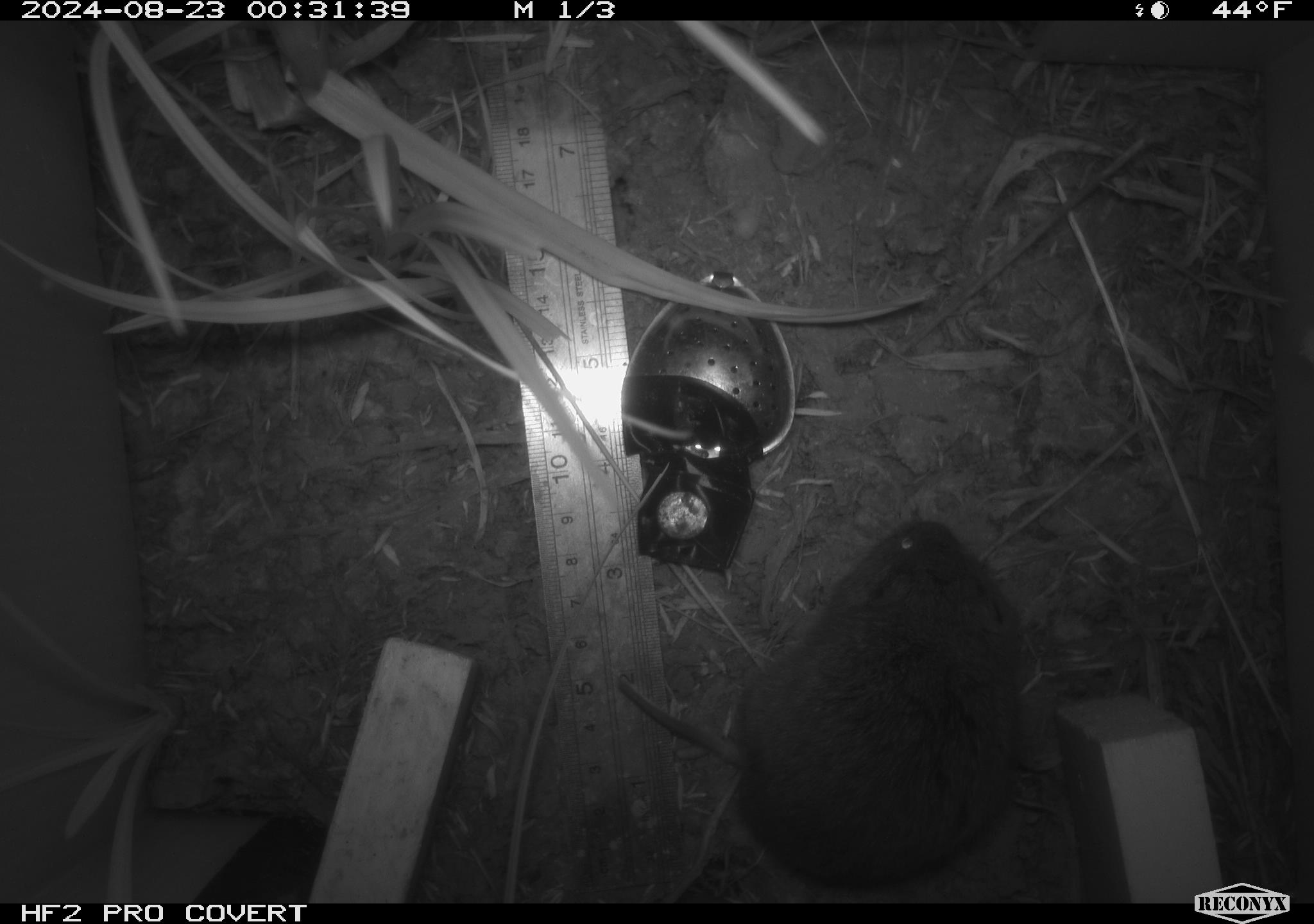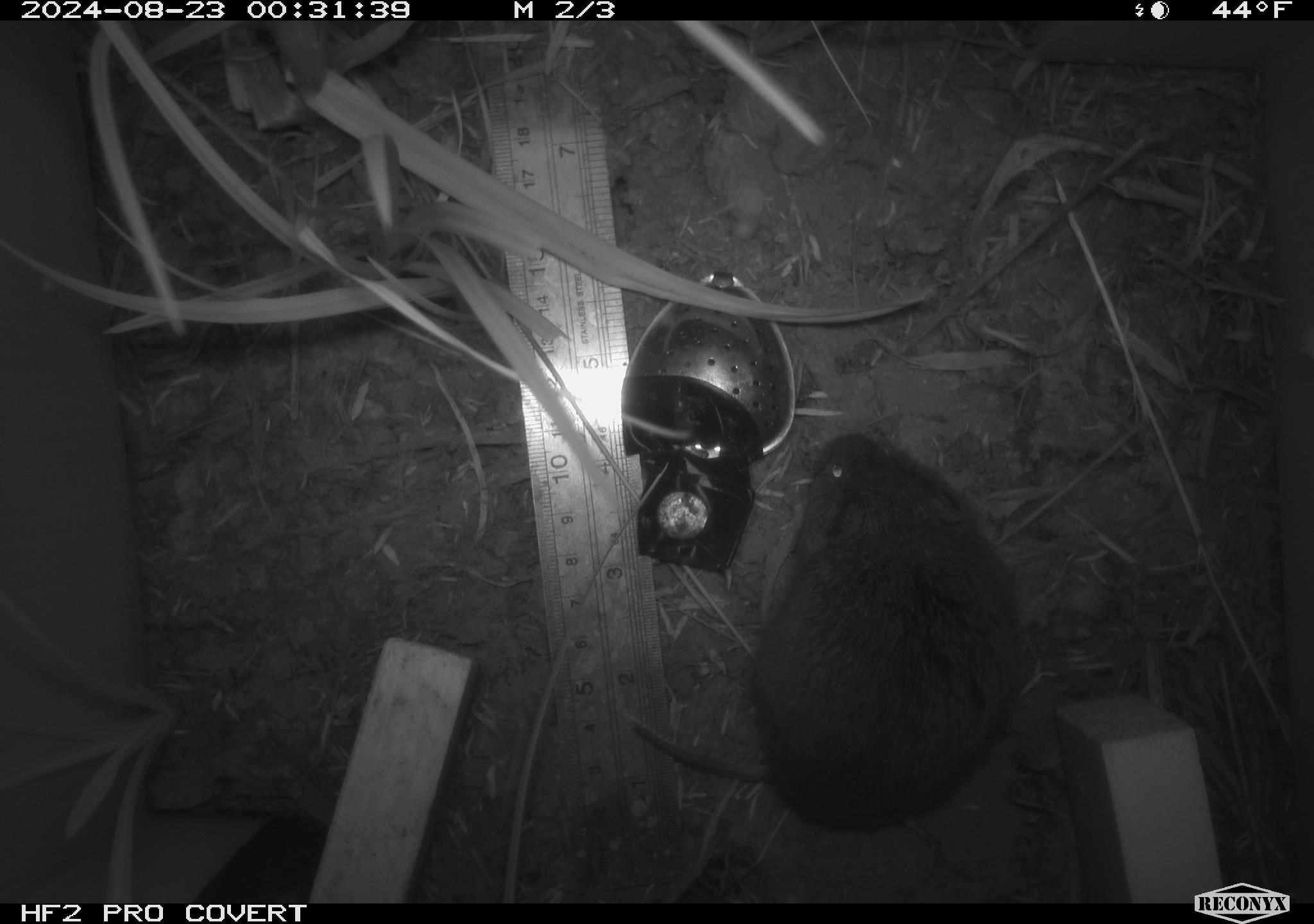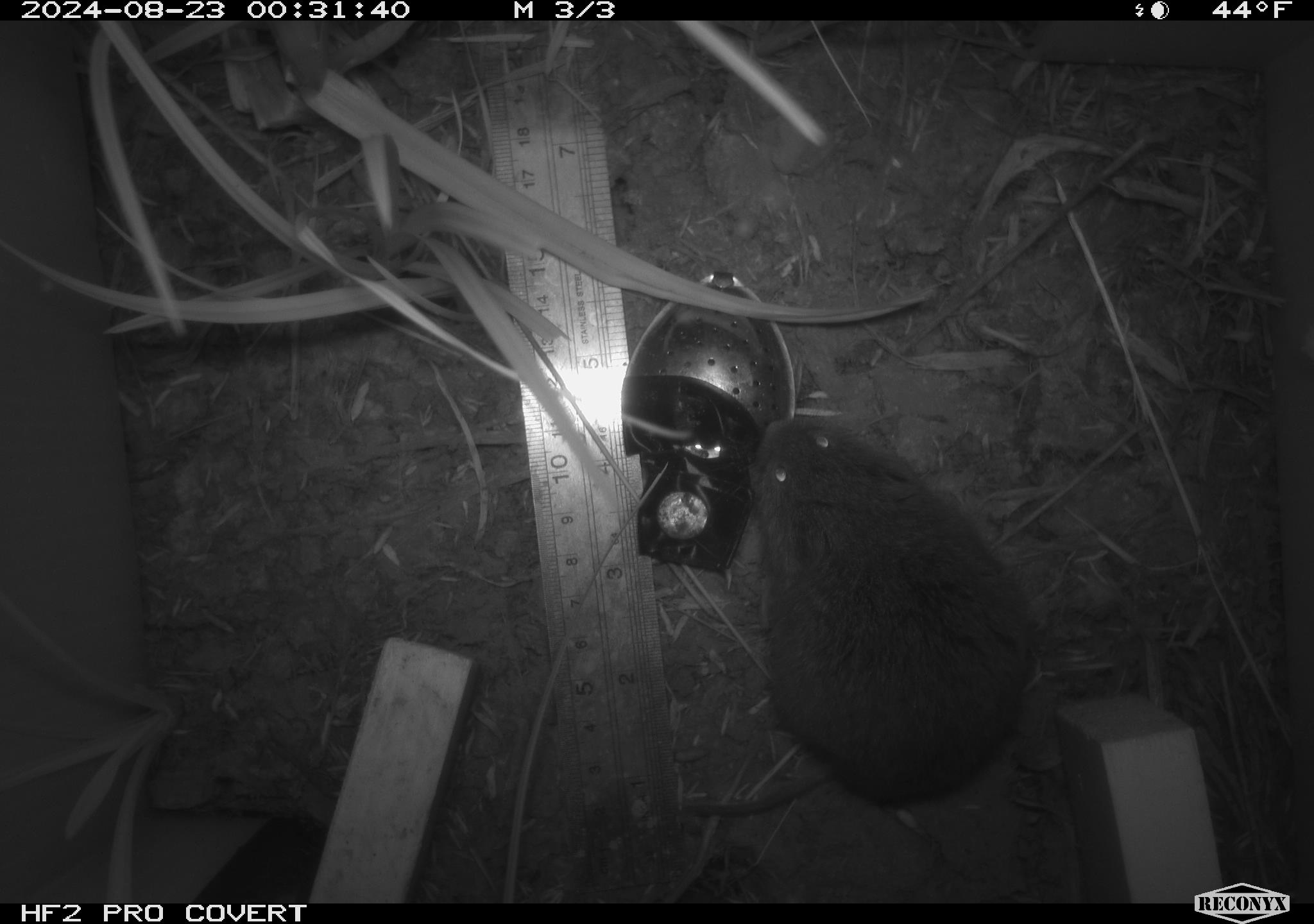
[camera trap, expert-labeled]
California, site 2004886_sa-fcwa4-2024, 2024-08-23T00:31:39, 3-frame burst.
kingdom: Animalia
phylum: Chordata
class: Mammalia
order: Rodentia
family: Cricetidae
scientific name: Arvicolinae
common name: voles, lemmings, and muskrats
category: arvicolinae subfamily